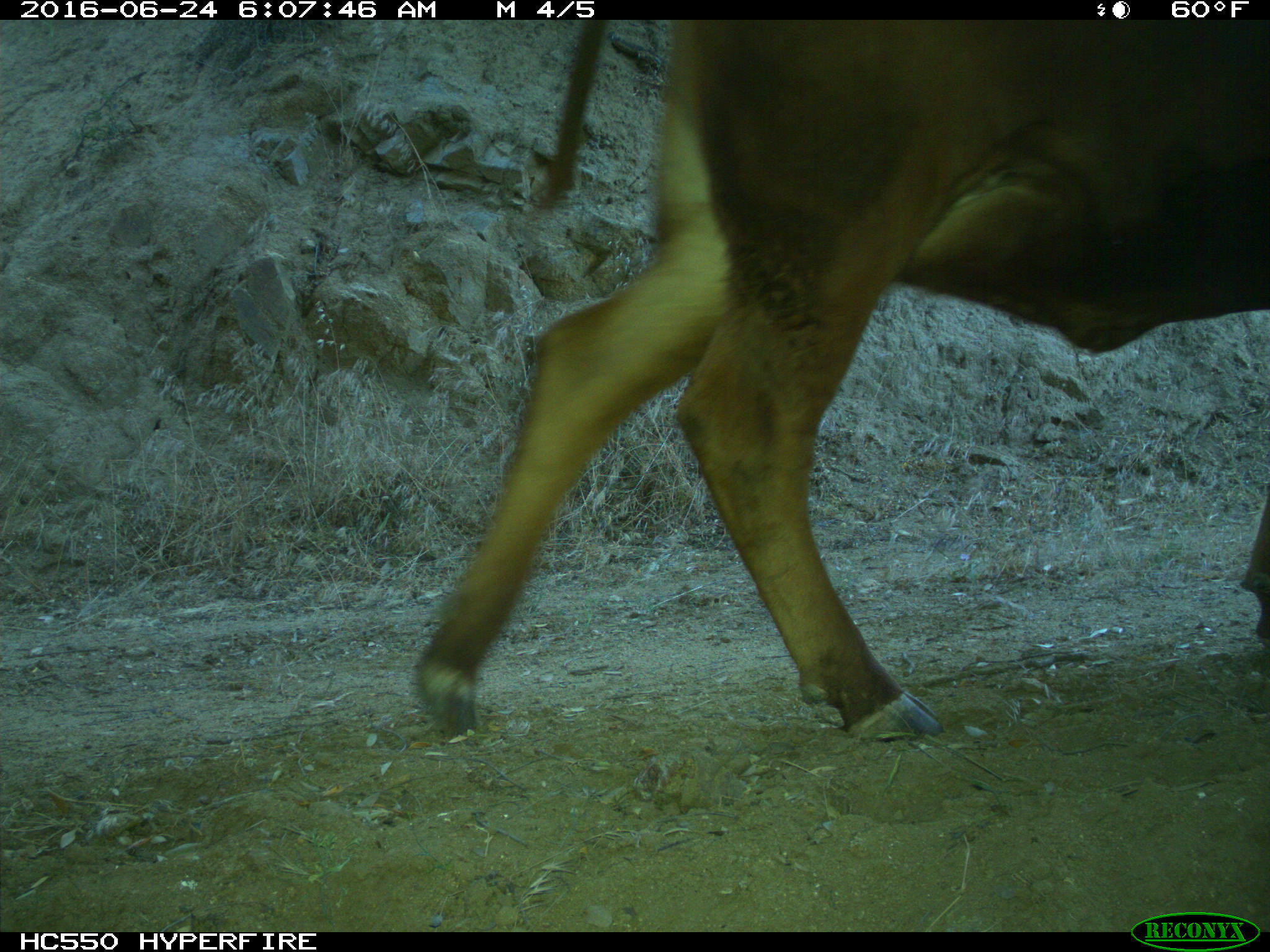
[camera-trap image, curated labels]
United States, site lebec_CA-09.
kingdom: Animalia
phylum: Chordata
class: Mammalia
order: Artiodactyla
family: Bovidae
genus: Bos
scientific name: Bos taurus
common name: domestic cow